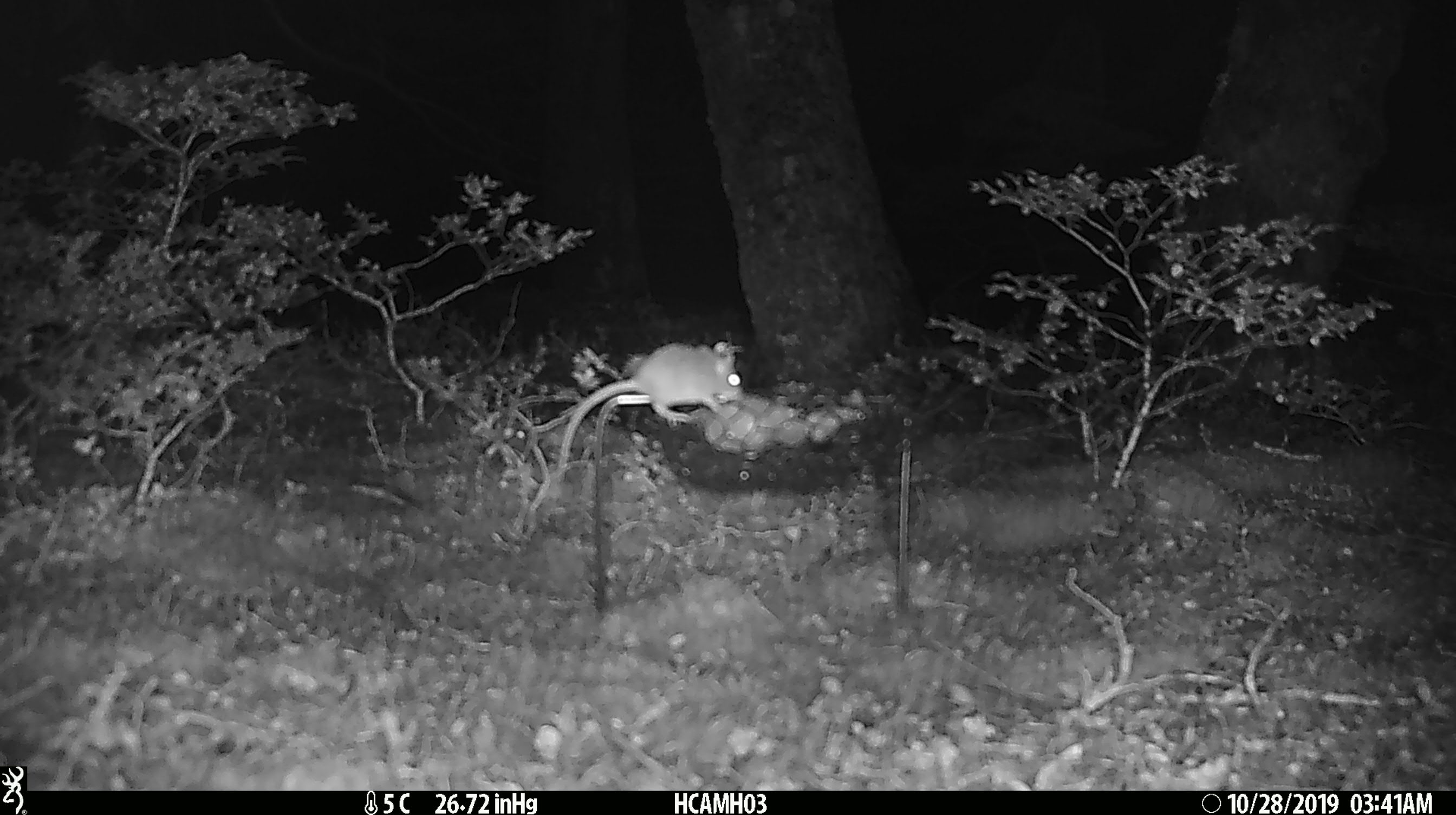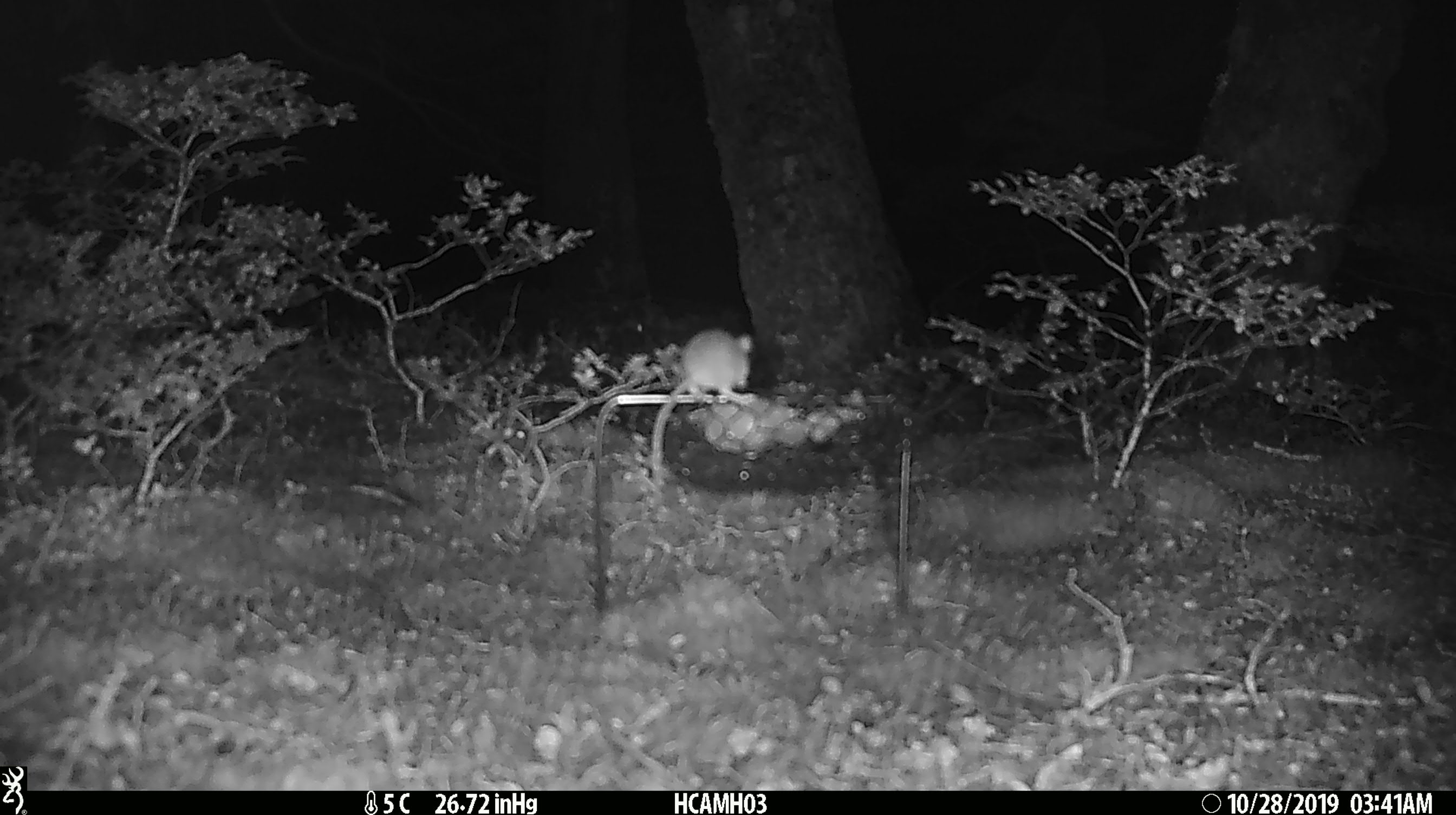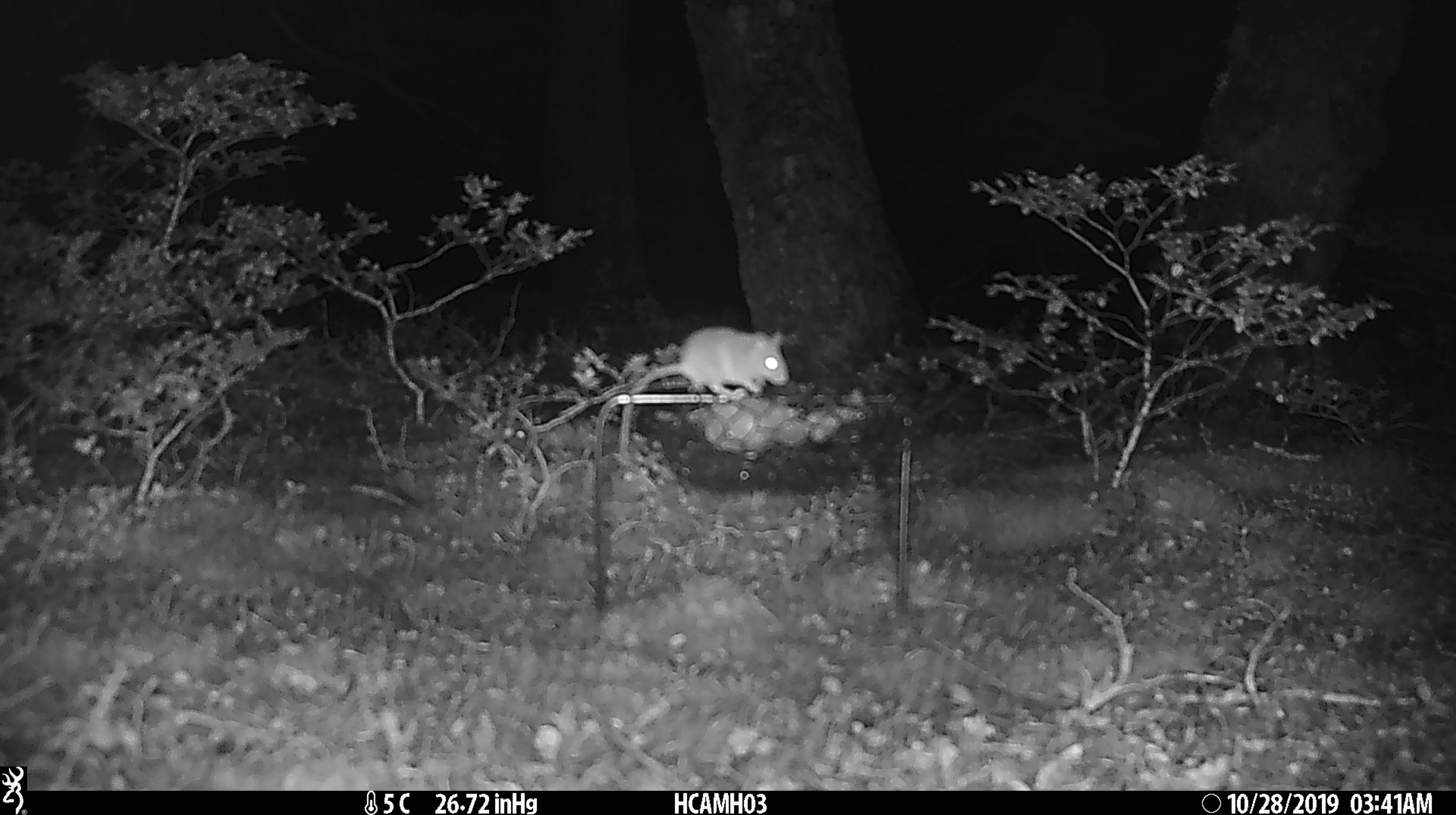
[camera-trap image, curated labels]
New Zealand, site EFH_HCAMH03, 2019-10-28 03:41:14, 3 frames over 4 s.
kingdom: Animalia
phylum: Chordata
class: Mammalia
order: Rodentia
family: Muridae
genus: Mus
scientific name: Mus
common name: mouse